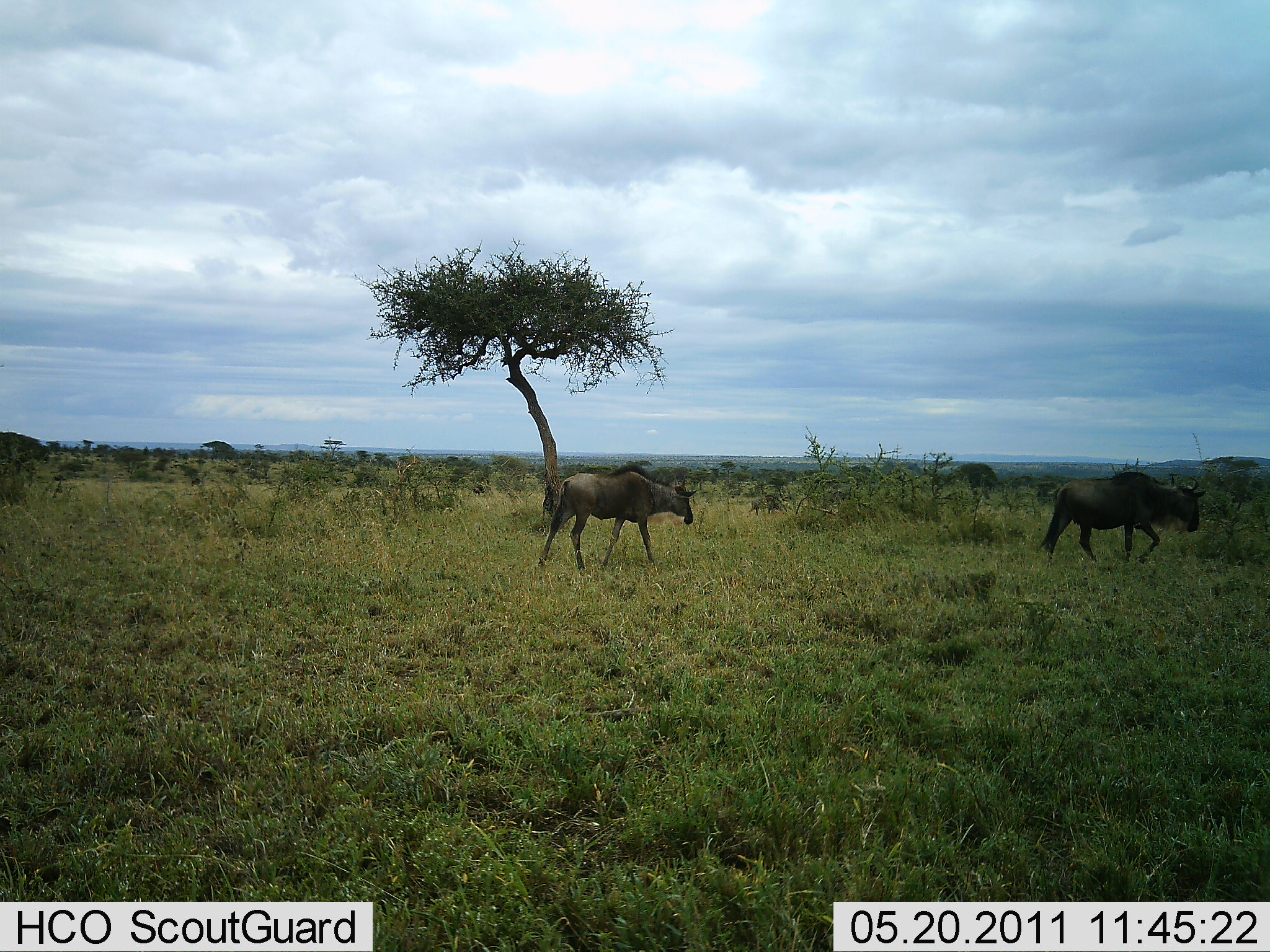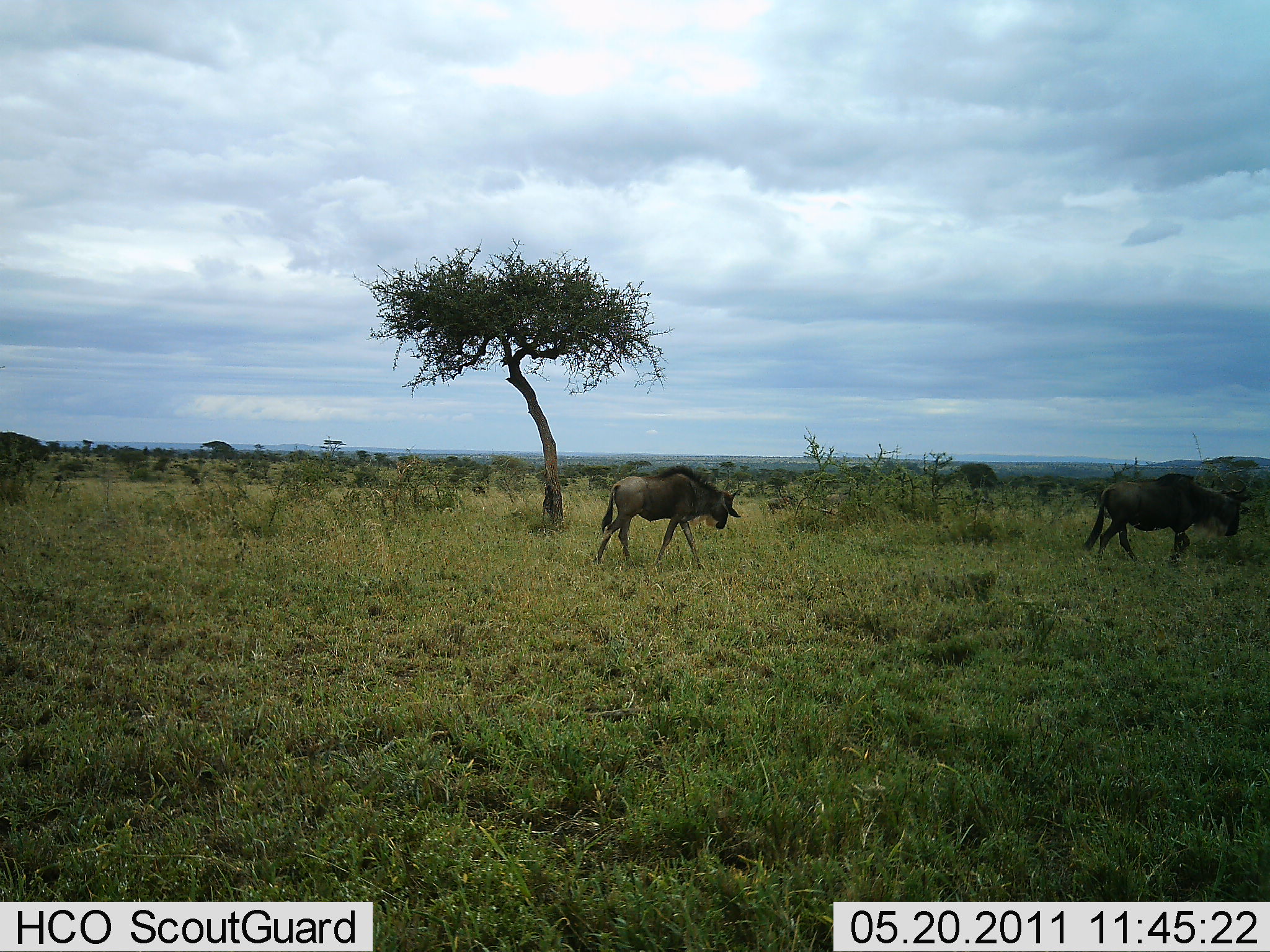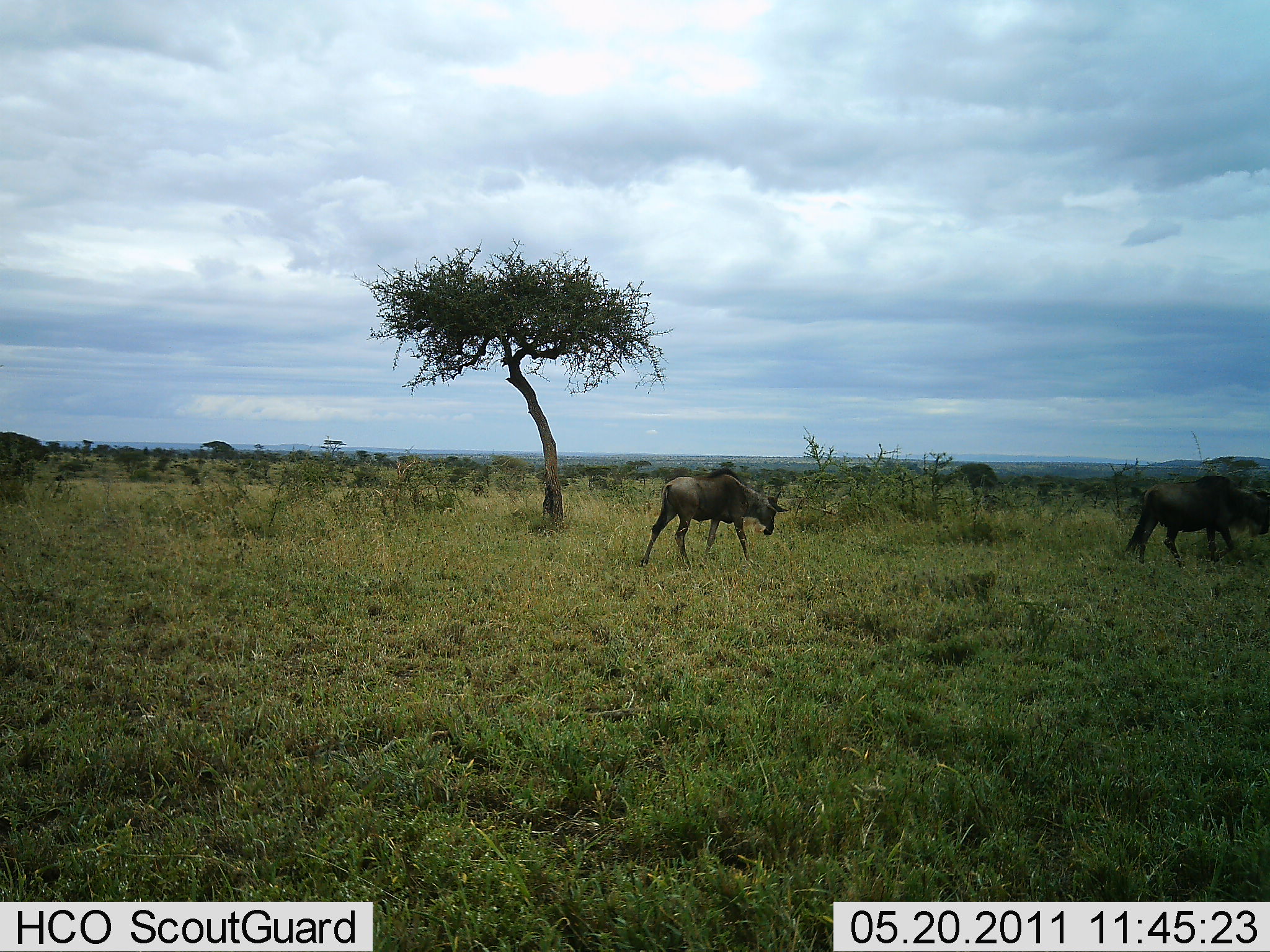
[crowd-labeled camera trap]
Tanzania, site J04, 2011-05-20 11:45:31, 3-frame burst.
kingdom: Animalia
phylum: Chordata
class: Mammalia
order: Artiodactyla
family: Bovidae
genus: Connochaetes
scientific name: Connochaetes taurinus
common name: blue wildebeest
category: wildebeest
Wildebeest (blue wildebeest) (Connochaetes taurinus), count 3. Behavior (volunteer vote fractions): standing 0%, resting 0%, moving 100%, interacting 0%. Young present (vote fraction): 8%. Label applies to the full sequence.